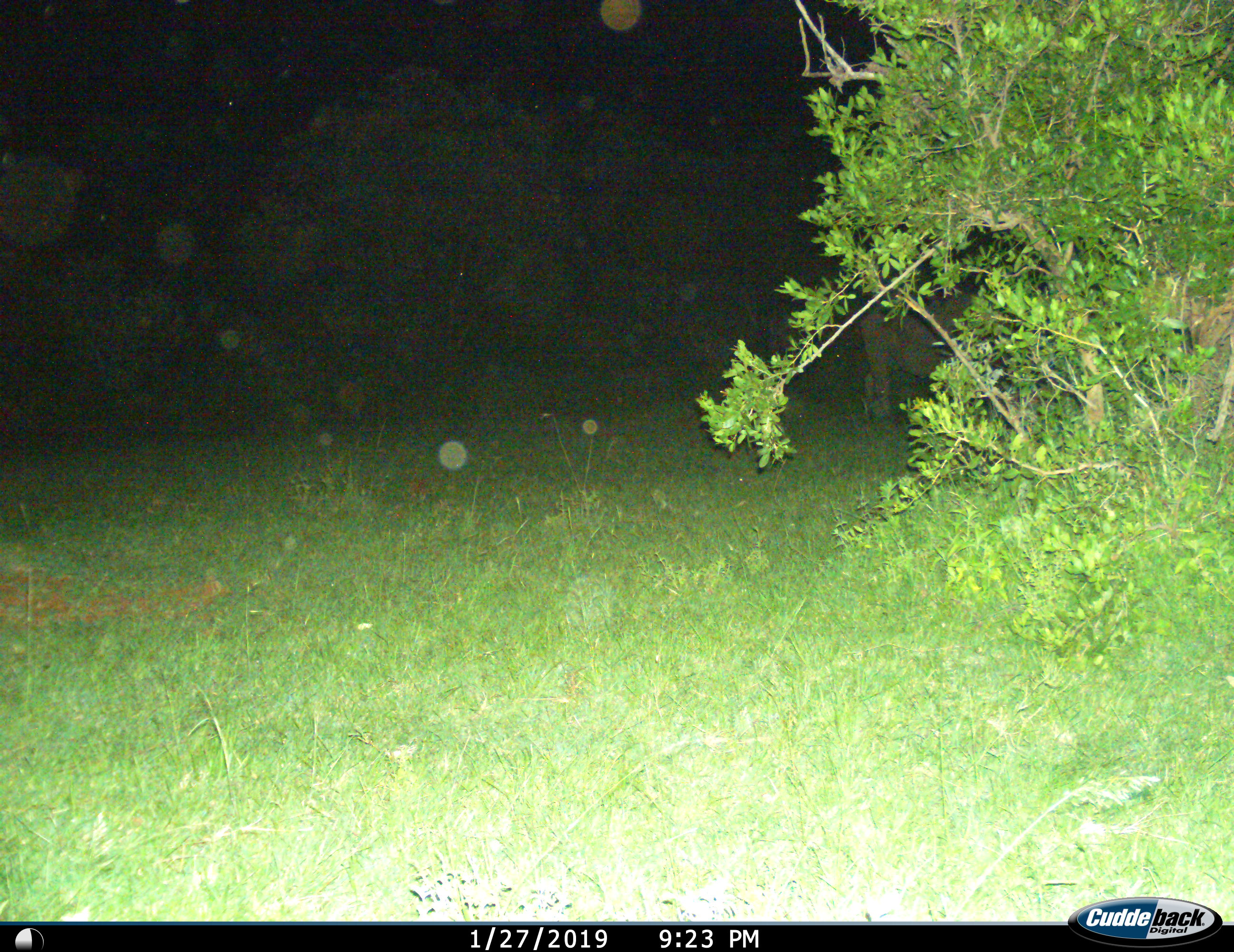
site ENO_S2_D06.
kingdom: Animalia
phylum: Chordata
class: Mammalia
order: Artiodactyla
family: Bovidae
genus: Syncerus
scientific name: Syncerus caffer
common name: african buffalo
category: buffalo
Buffalo (african buffalo) (Syncerus caffer), count 1. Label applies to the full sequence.